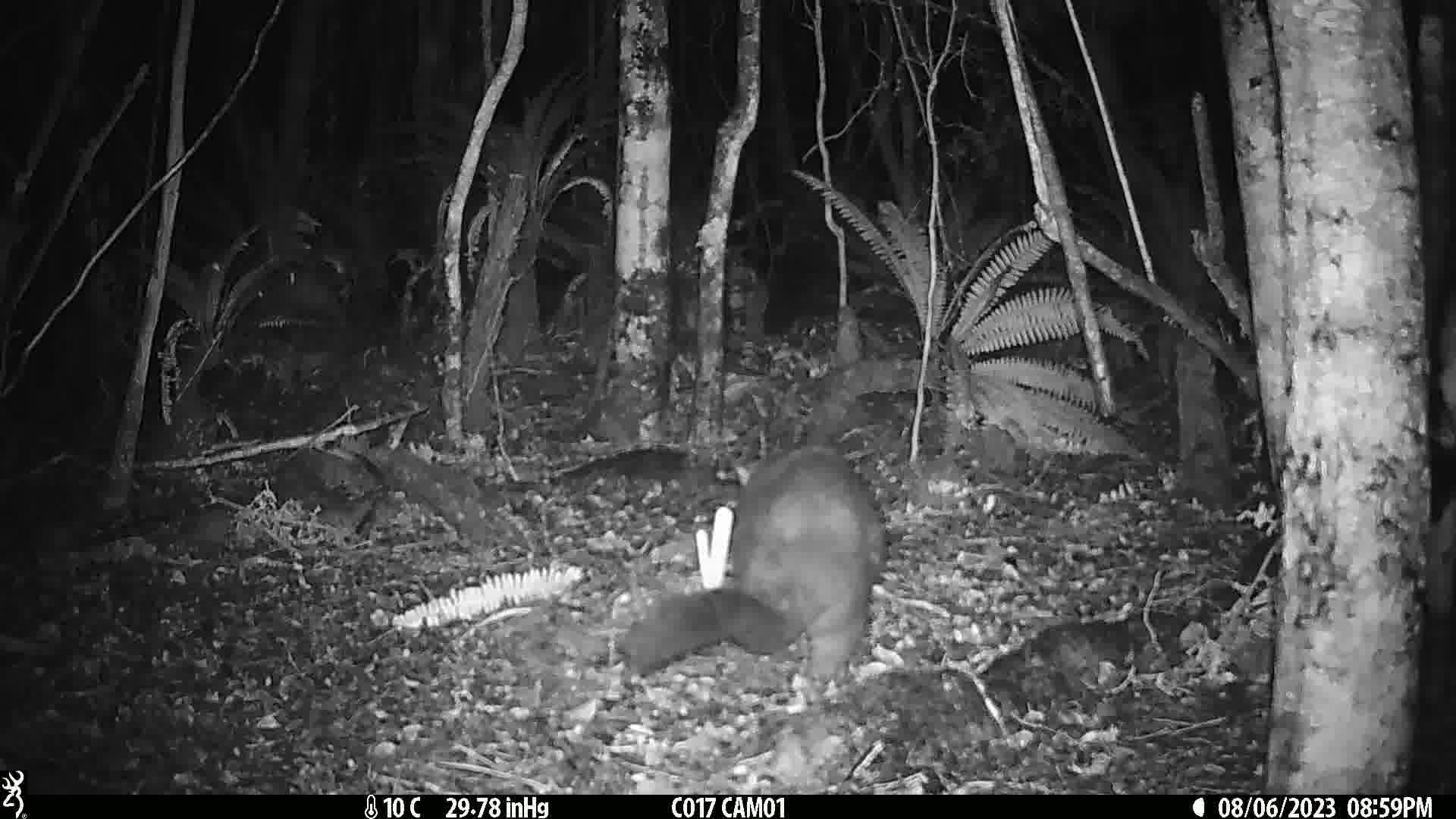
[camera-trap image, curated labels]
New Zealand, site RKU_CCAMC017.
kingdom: Animalia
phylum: Chordata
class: Mammalia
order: Diprotodontia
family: Phalangeridae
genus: Trichosurus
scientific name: Trichosurus vulpecula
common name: common brushtail possum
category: possum